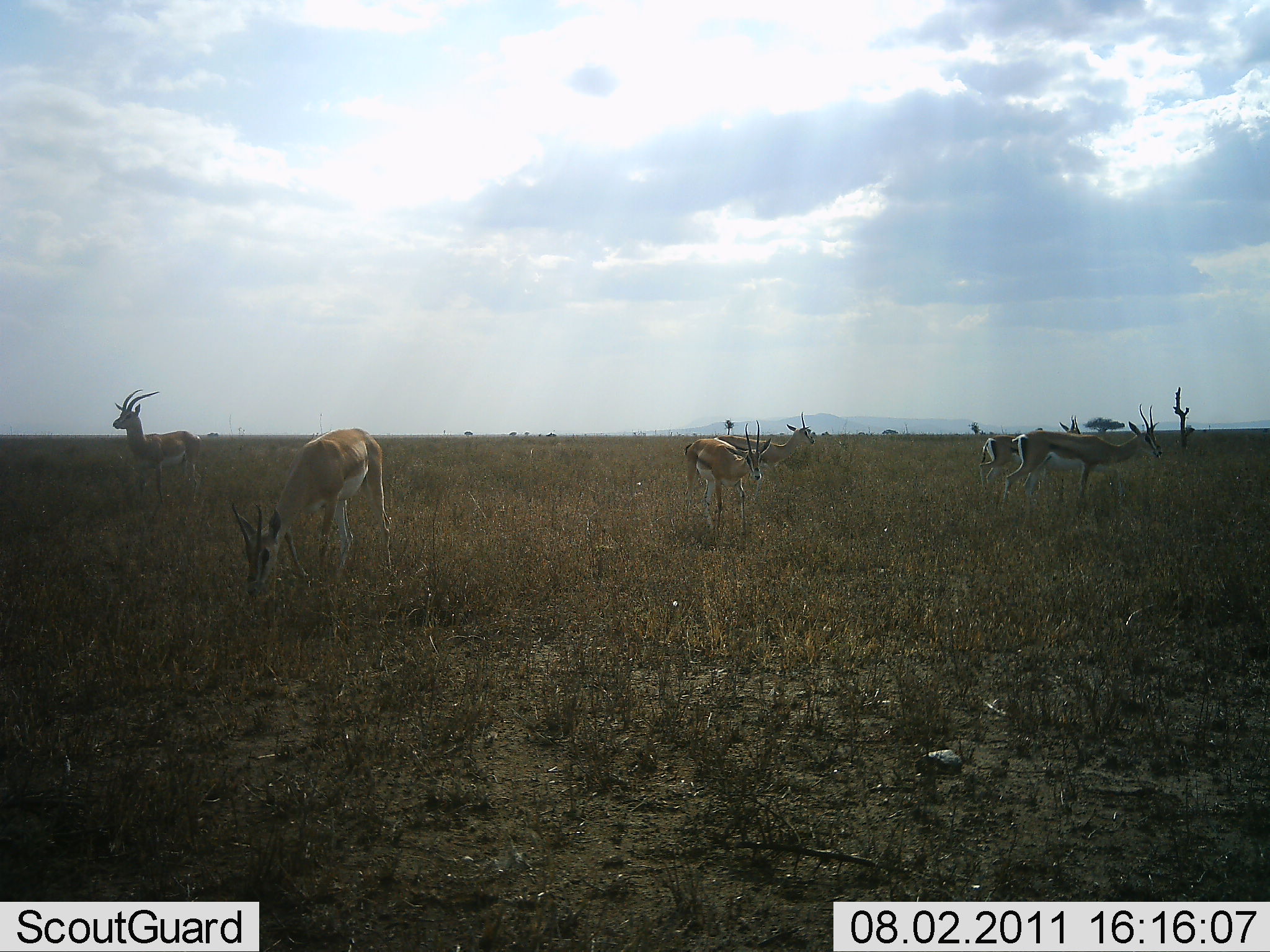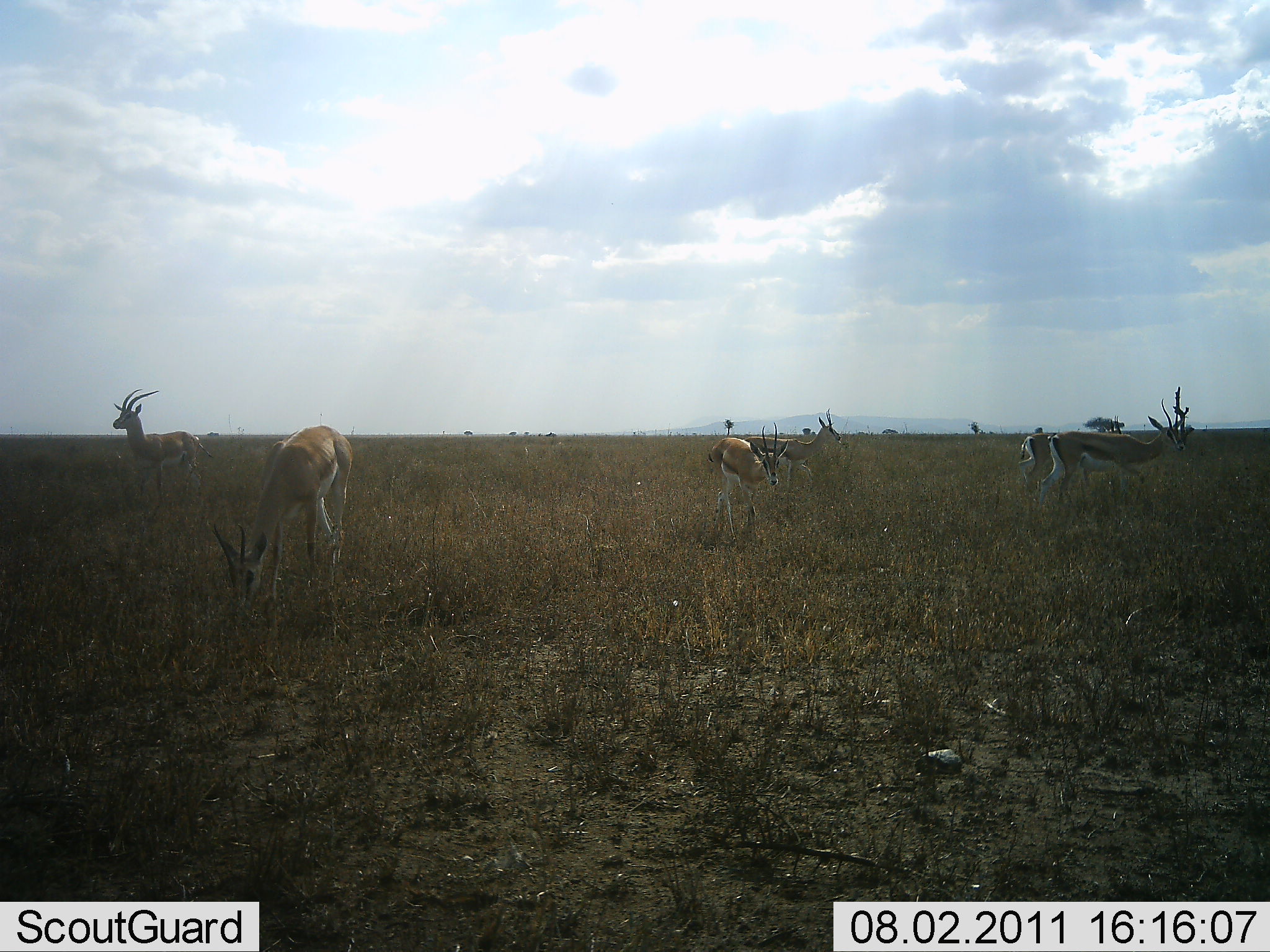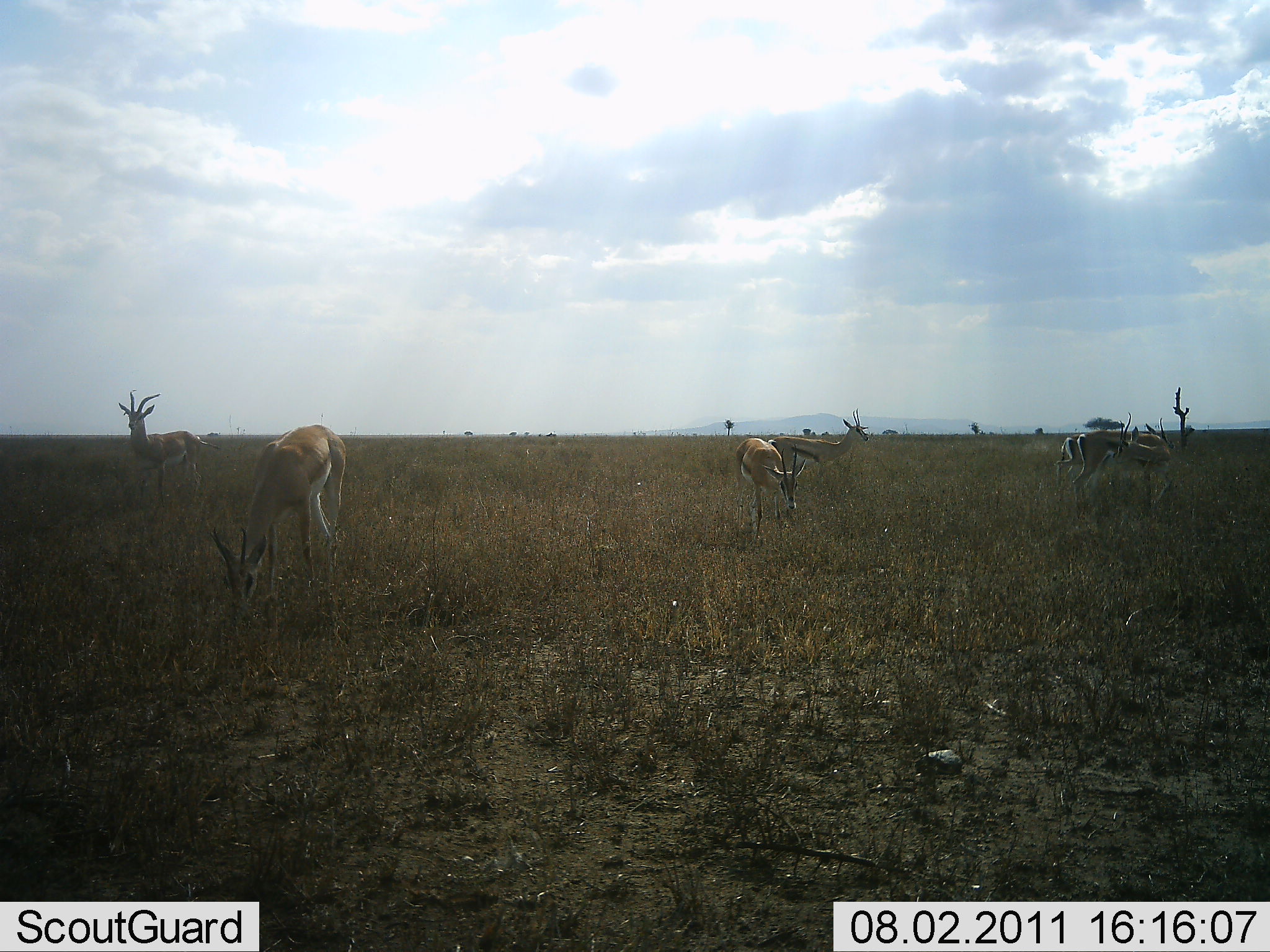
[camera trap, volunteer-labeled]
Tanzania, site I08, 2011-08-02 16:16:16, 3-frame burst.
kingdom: Animalia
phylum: Chordata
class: Mammalia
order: Artiodactyla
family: Bovidae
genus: Nanger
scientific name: Nanger granti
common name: grant's gazelle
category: gazellegrants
Gazellegrants (grant's gazelle) (Nanger granti), count 6. Behavior (volunteer vote fractions): standing 50%, resting 0%, moving 50%, interacting 0%. Young present (vote fraction): 0%. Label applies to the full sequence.